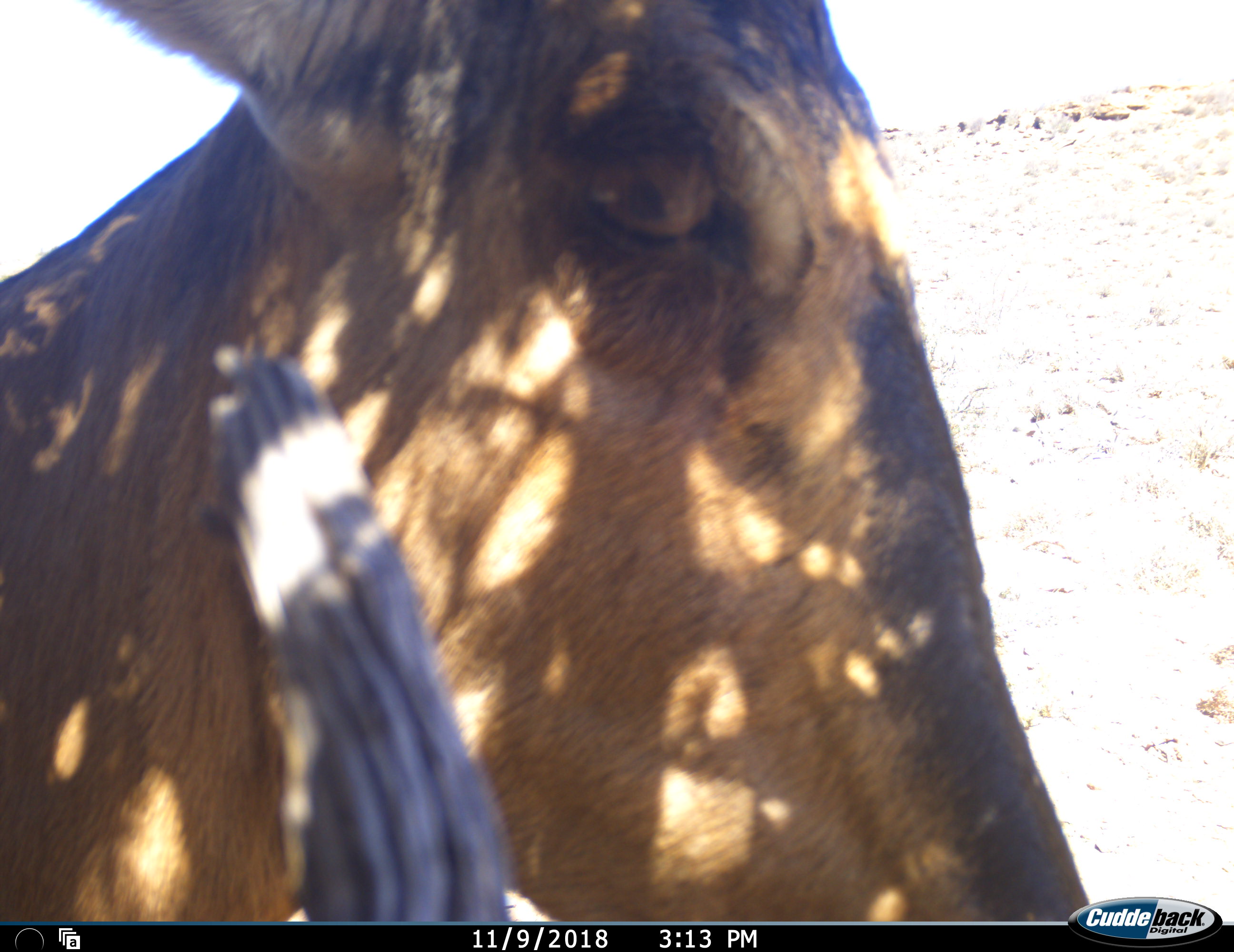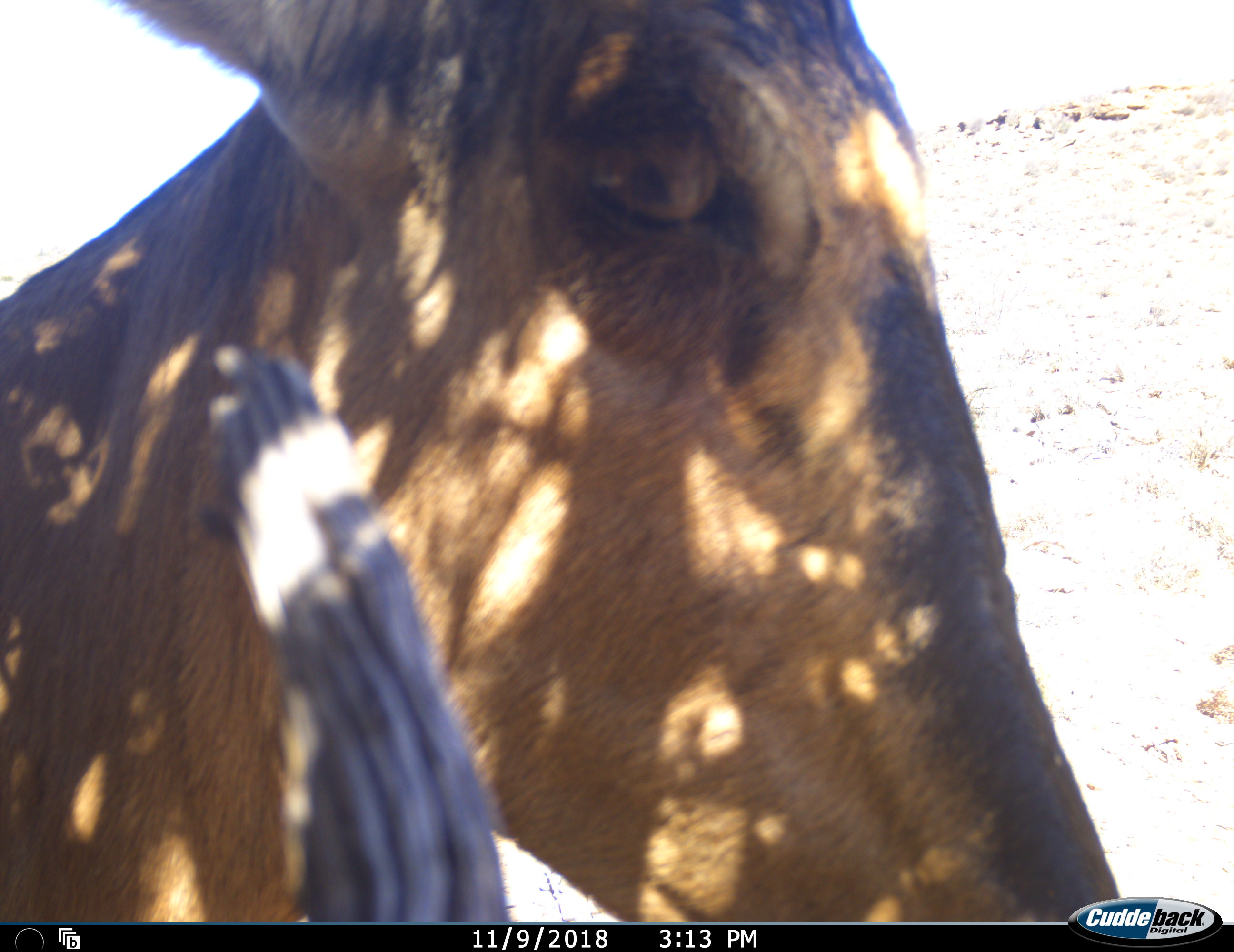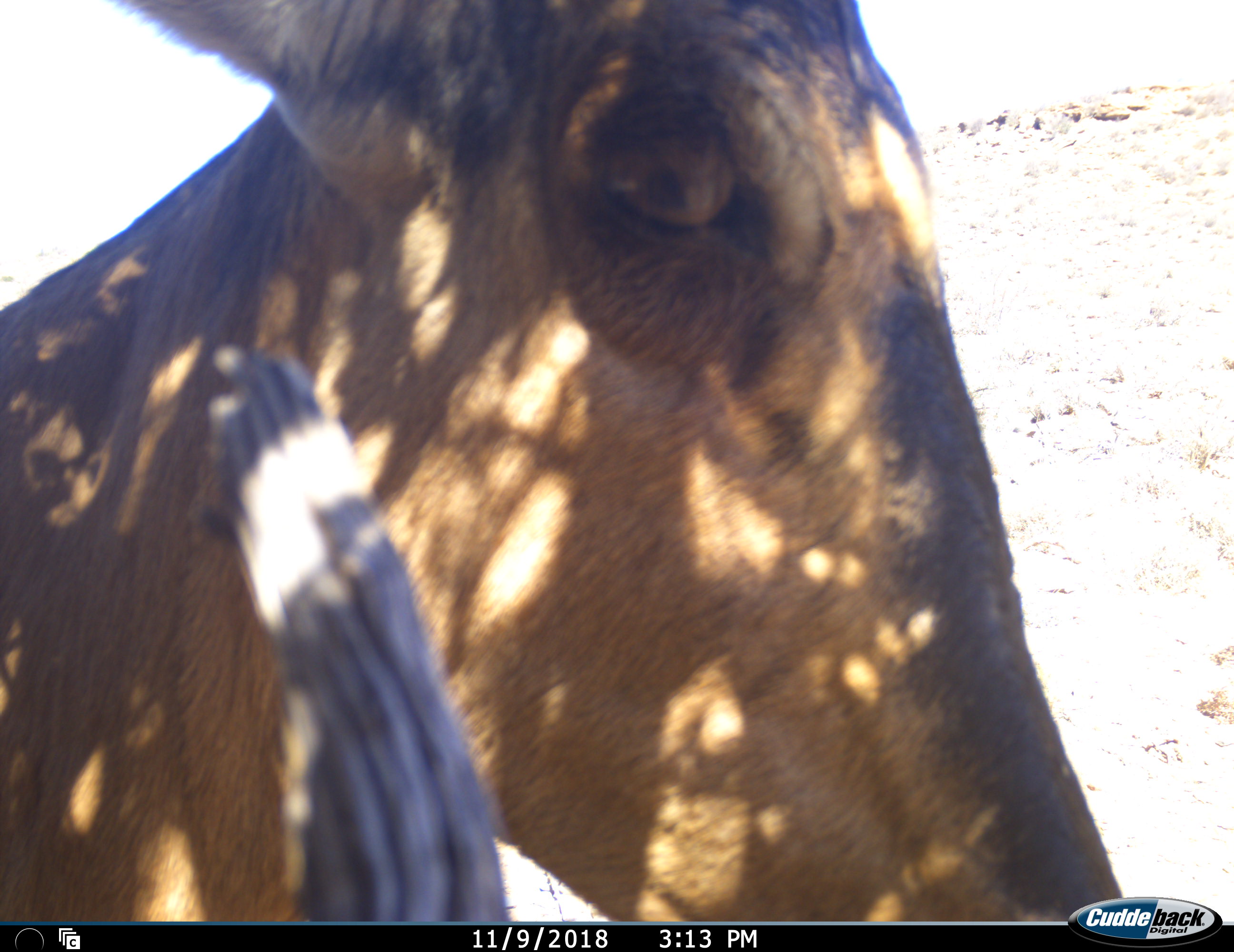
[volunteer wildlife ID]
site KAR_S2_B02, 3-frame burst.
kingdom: Animalia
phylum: Chordata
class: Mammalia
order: Artiodactyla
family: Bovidae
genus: Alcelaphus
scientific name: Alcelaphus buselaphus caama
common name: red hartebeest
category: hartebeestred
Hartebeestred (red hartebeest) (Alcelaphus buselaphus caama), count 1. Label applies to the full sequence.